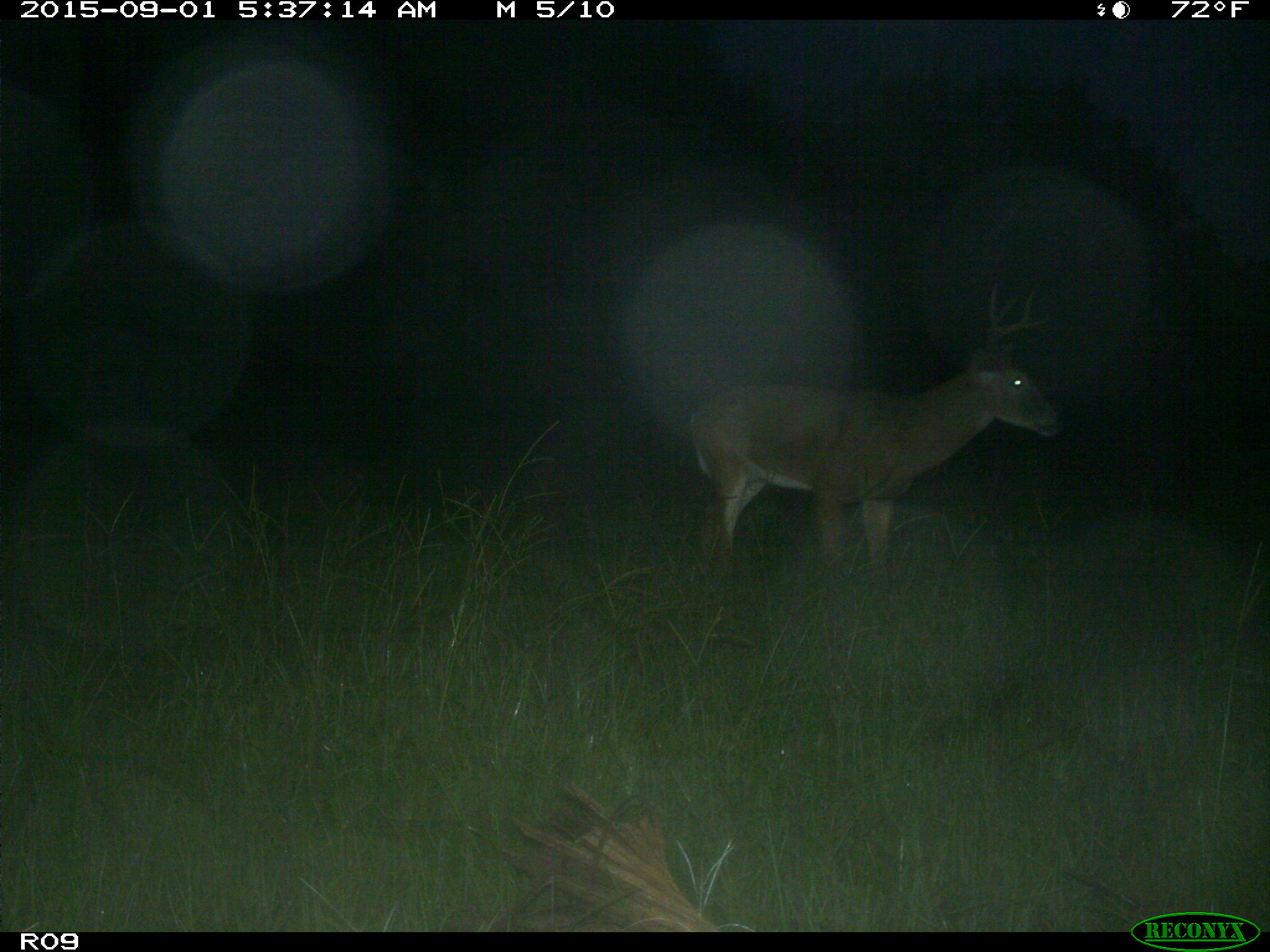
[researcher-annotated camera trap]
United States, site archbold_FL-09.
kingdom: Animalia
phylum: Chordata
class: Mammalia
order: Artiodactyla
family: Cervidae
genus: Odocoileus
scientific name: Odocoileus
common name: deer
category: unidentified deer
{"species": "unidentified deer (deer) (Odocoileus)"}